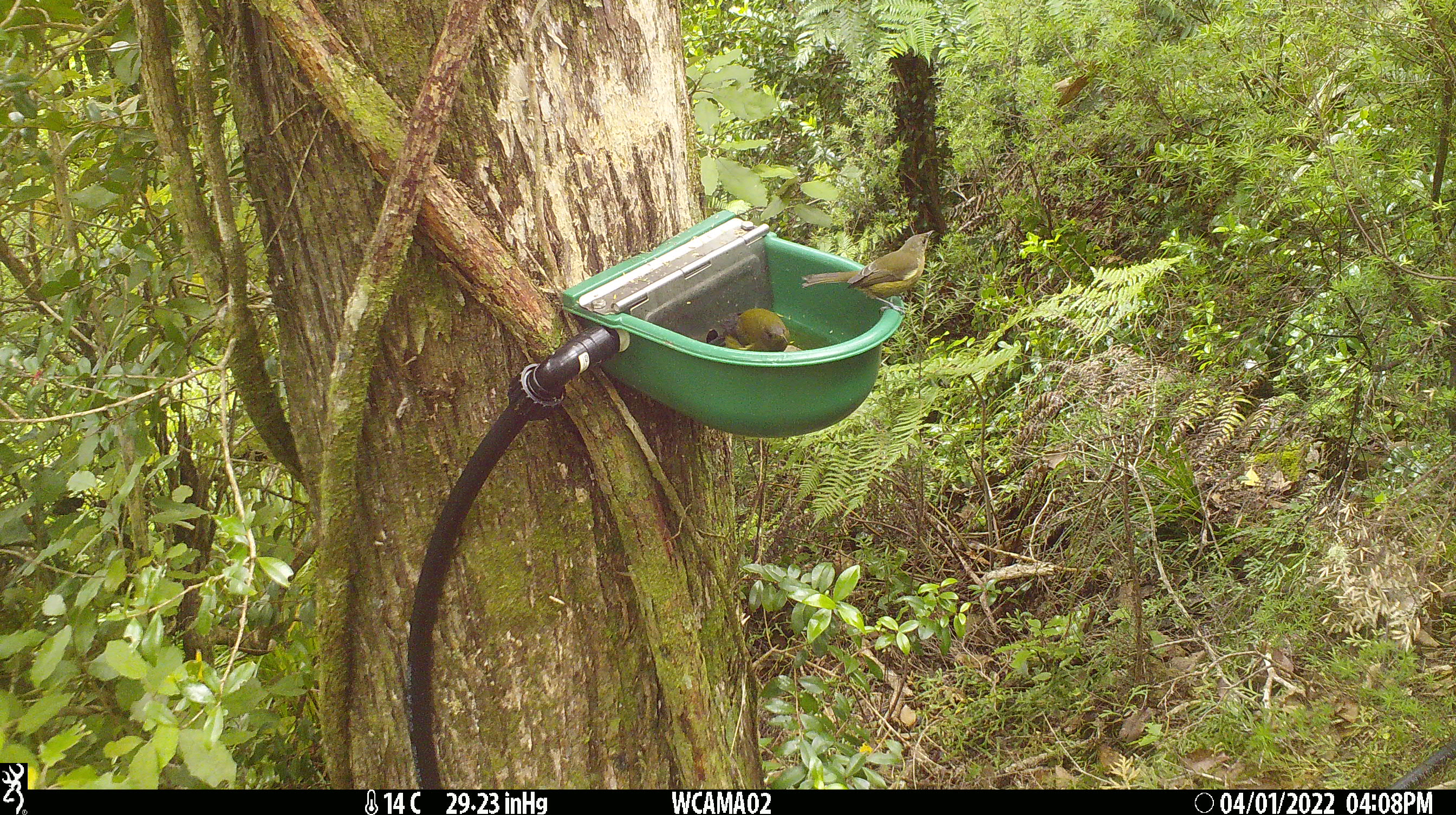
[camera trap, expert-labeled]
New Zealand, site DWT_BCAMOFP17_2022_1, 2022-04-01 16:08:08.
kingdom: Animalia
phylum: Chordata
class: Aves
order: Passeriformes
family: Meliphagidae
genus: Anthornis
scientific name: Anthornis melanura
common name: new zealand bellbird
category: bellbird